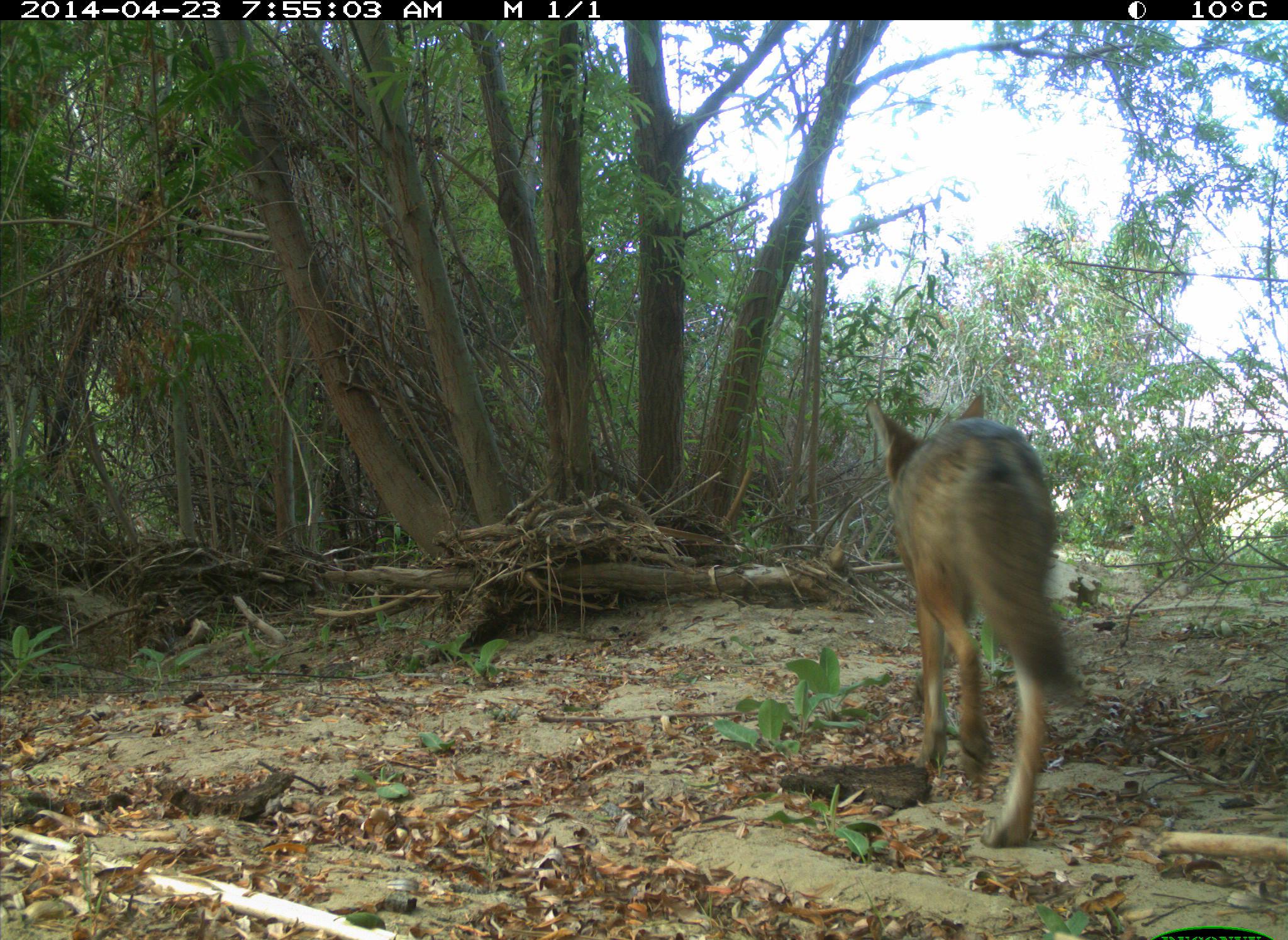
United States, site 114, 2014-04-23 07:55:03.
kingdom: Animalia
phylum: Chordata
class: Mammalia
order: Carnivora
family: Canidae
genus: Canis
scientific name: Canis latrans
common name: coyote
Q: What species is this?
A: Coyote (Canis latrans).